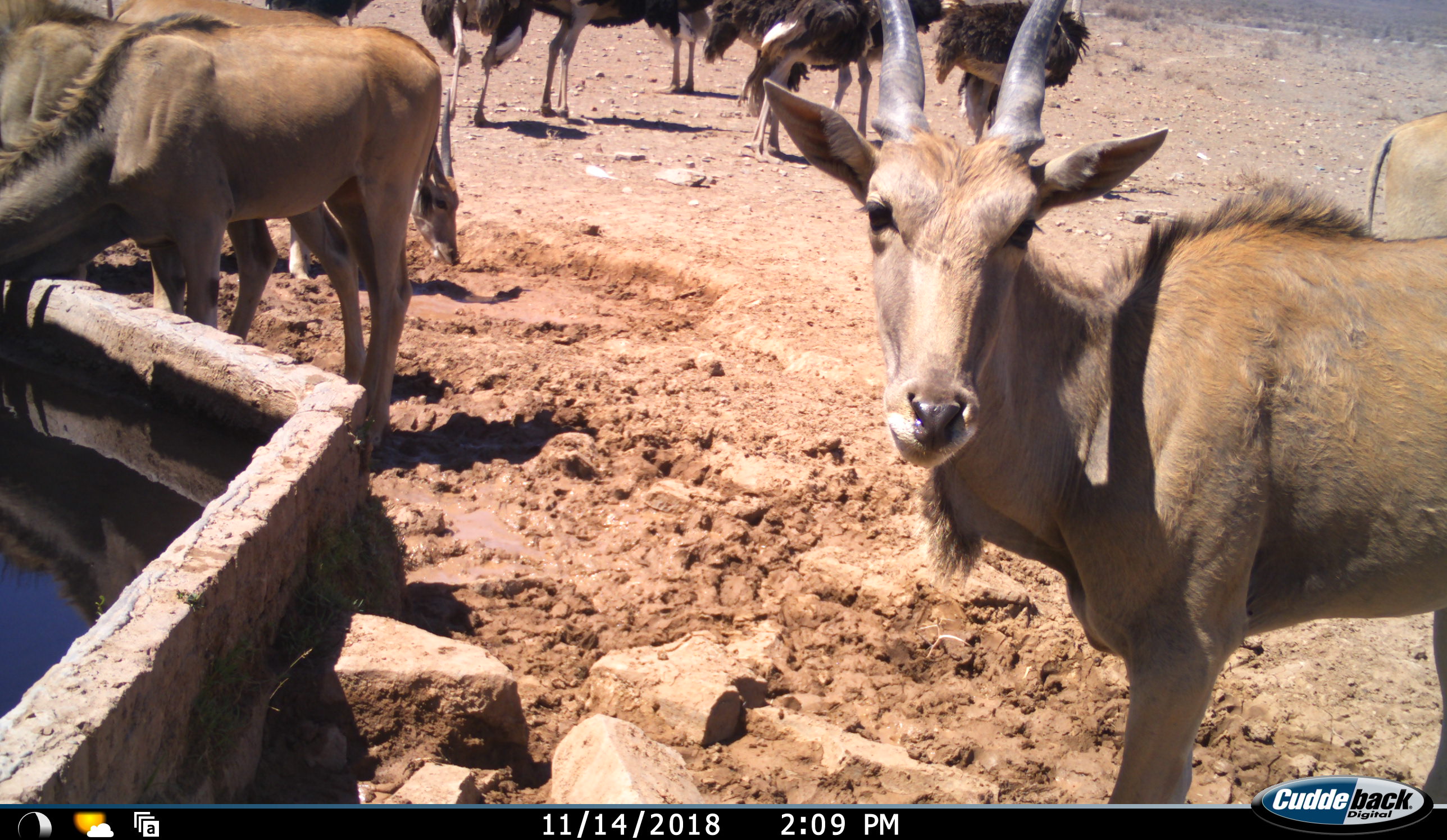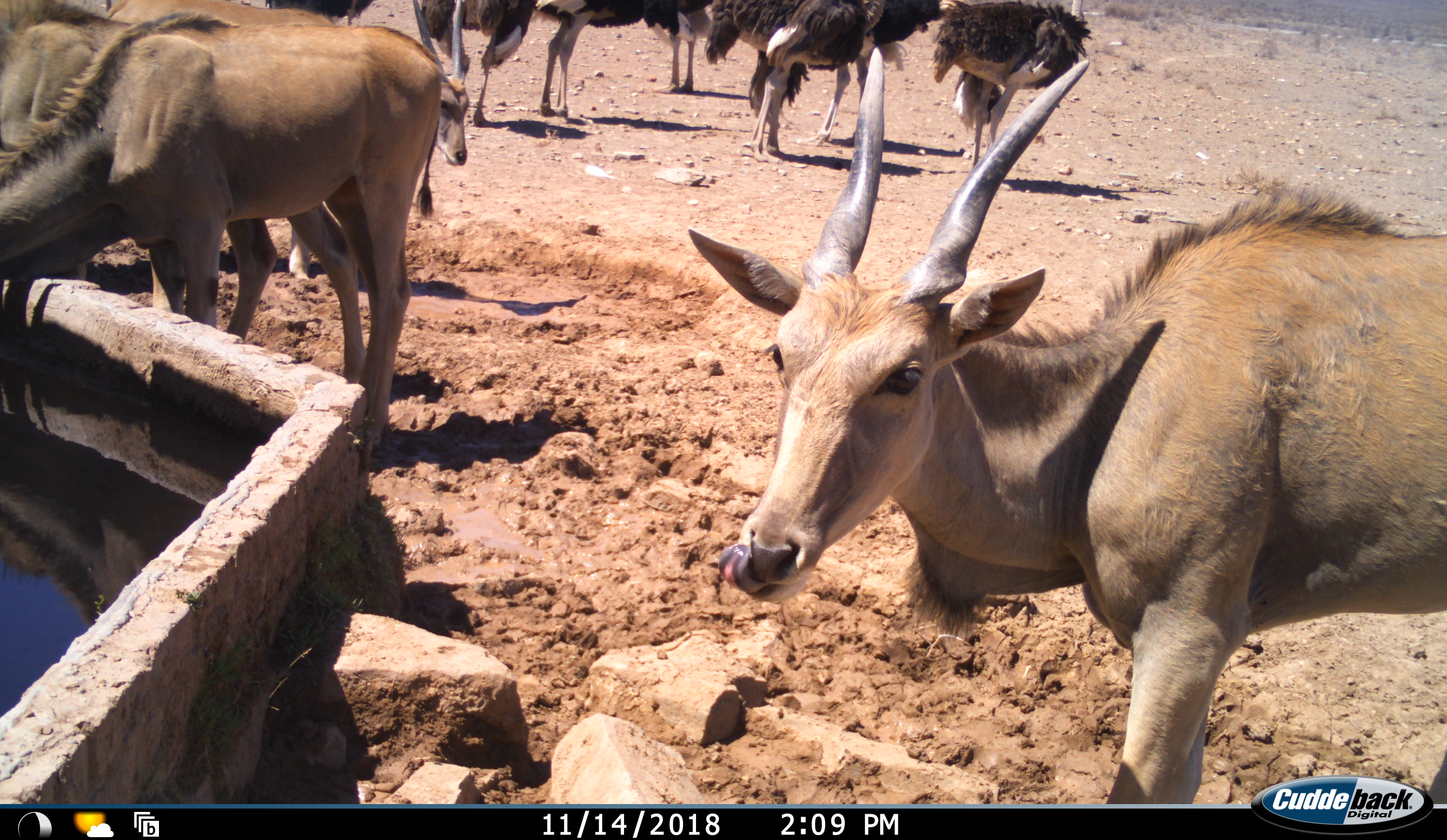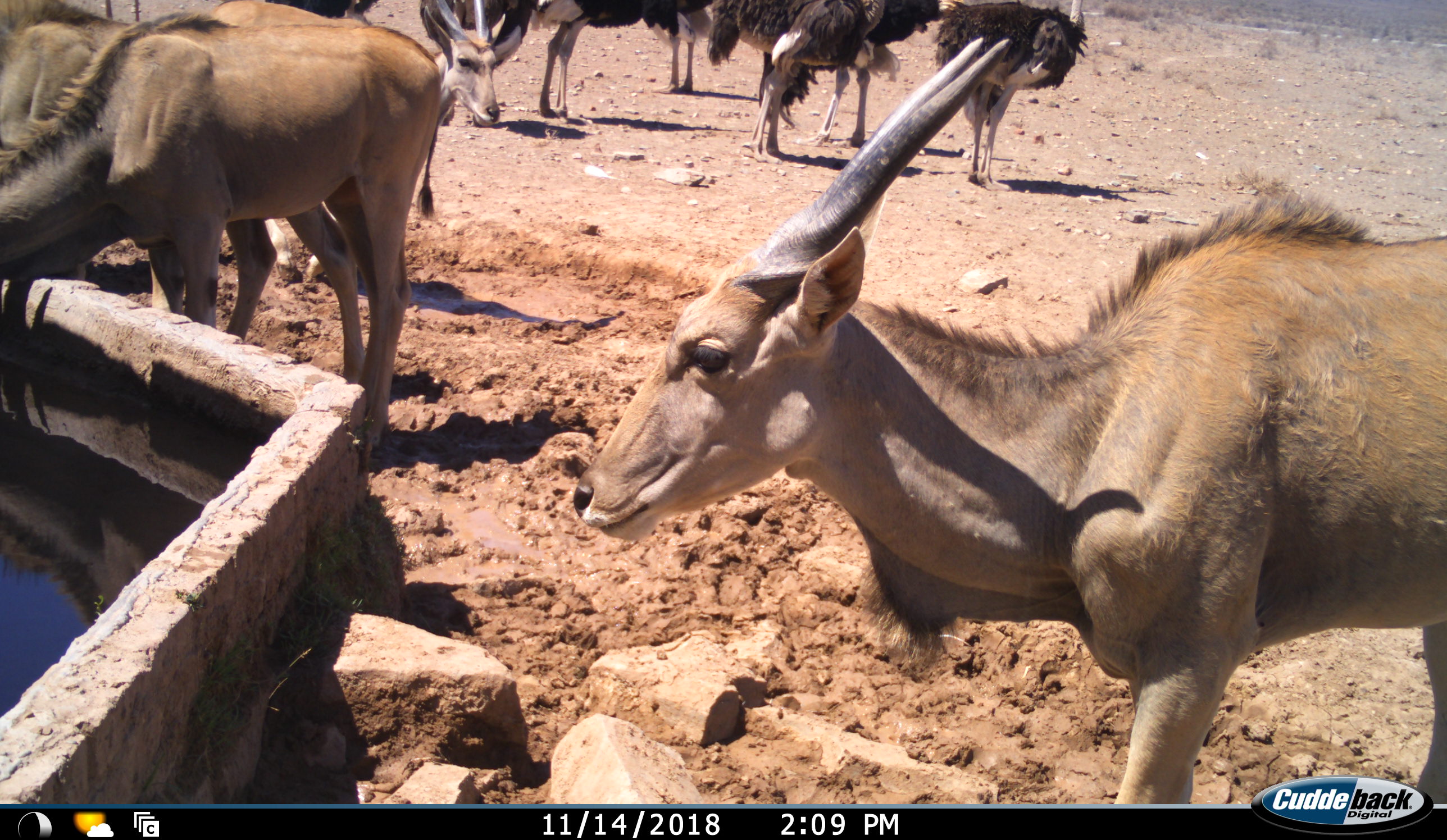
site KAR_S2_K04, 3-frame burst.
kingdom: Animalia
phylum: Chordata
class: Mammalia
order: Artiodactyla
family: Bovidae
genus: Tragelaphus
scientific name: Tragelaphus oryx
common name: eland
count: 4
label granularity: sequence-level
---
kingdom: Animalia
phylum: Chordata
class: Aves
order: Struthioniformes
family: Struthionidae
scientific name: Struthionidae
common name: ostrich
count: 8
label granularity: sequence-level